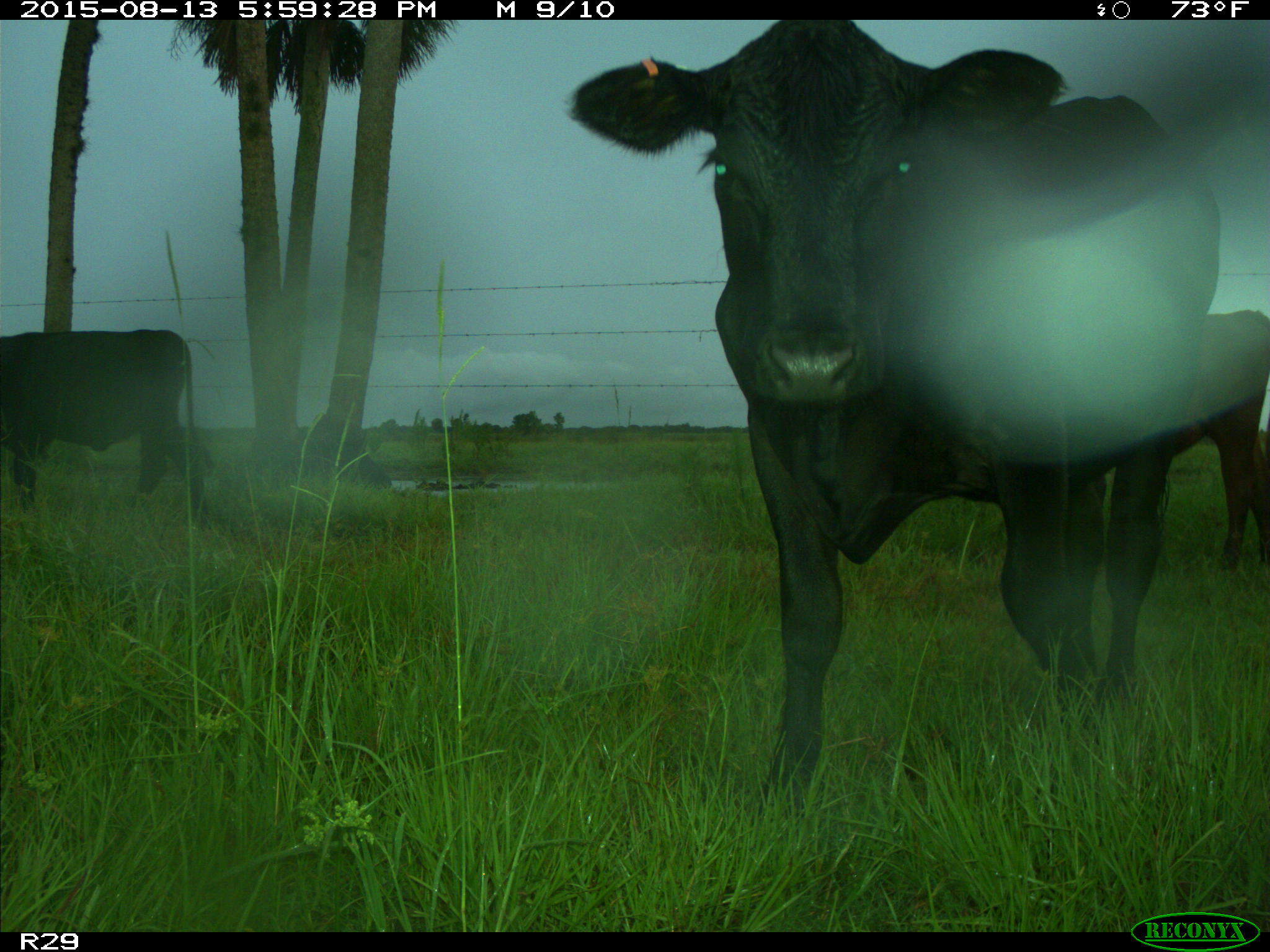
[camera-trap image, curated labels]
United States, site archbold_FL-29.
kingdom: Animalia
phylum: Chordata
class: Mammalia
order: Artiodactyla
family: Bovidae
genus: Bos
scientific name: Bos taurus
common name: domestic cow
Bos taurus (domestic cow).